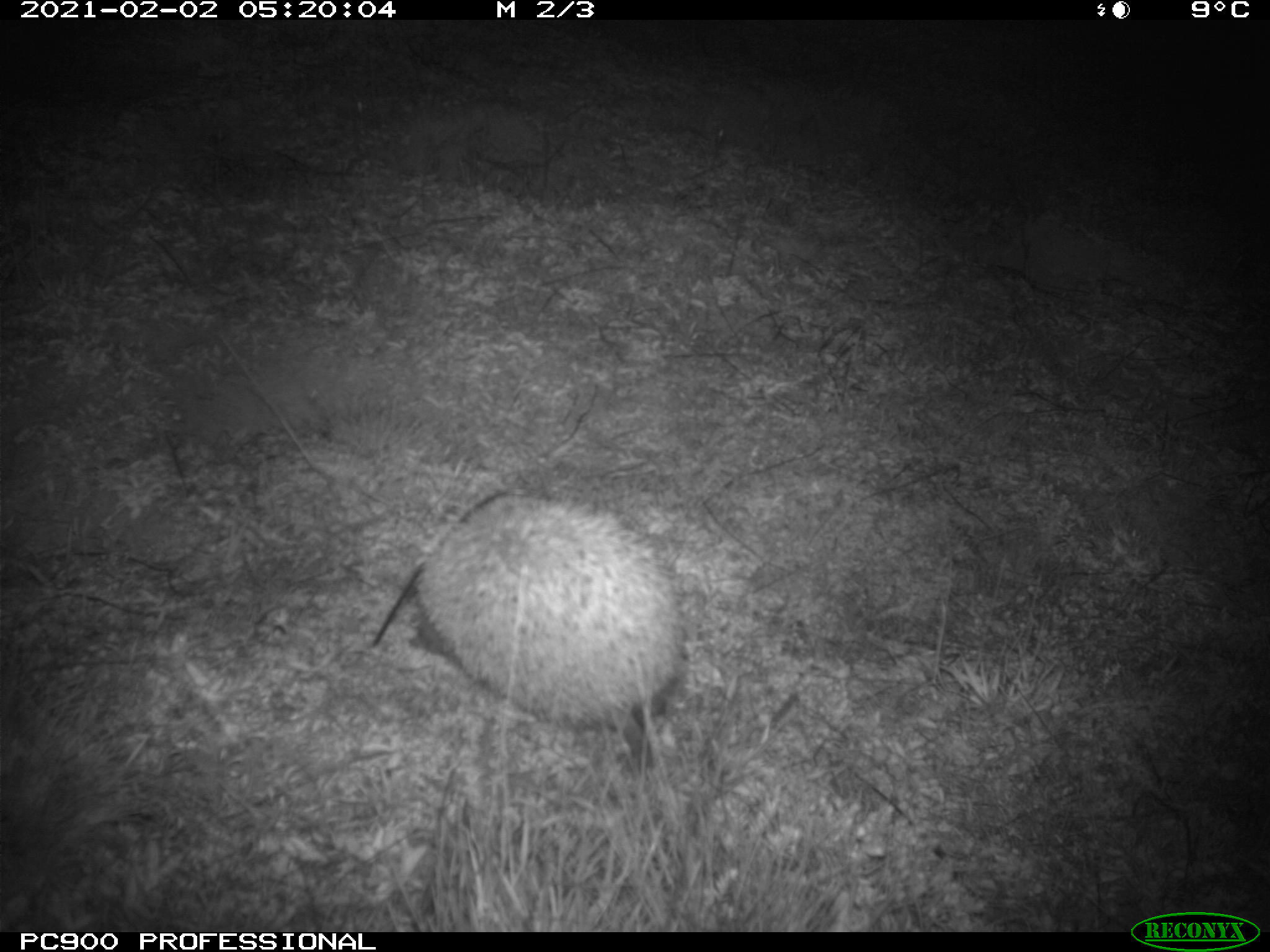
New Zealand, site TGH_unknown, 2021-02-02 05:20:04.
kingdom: Animalia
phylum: Chordata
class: Mammalia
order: Eulipotyphla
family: Erinaceidae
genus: Erinaceus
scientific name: Erinaceus europaeus europaeus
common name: european hedgehog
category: hedgehog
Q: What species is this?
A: Hedgehog (european hedgehog) (Erinaceus europaeus europaeus).